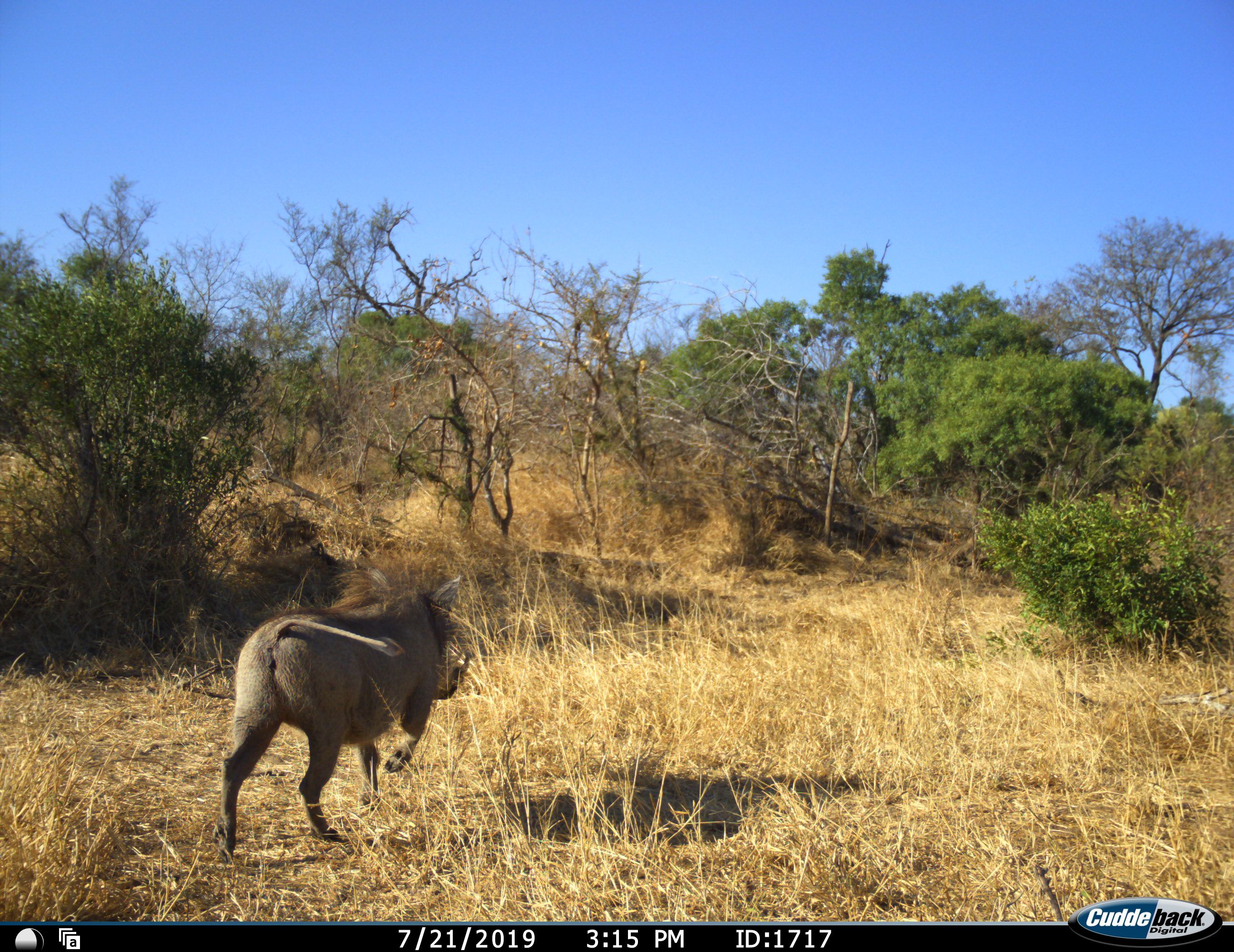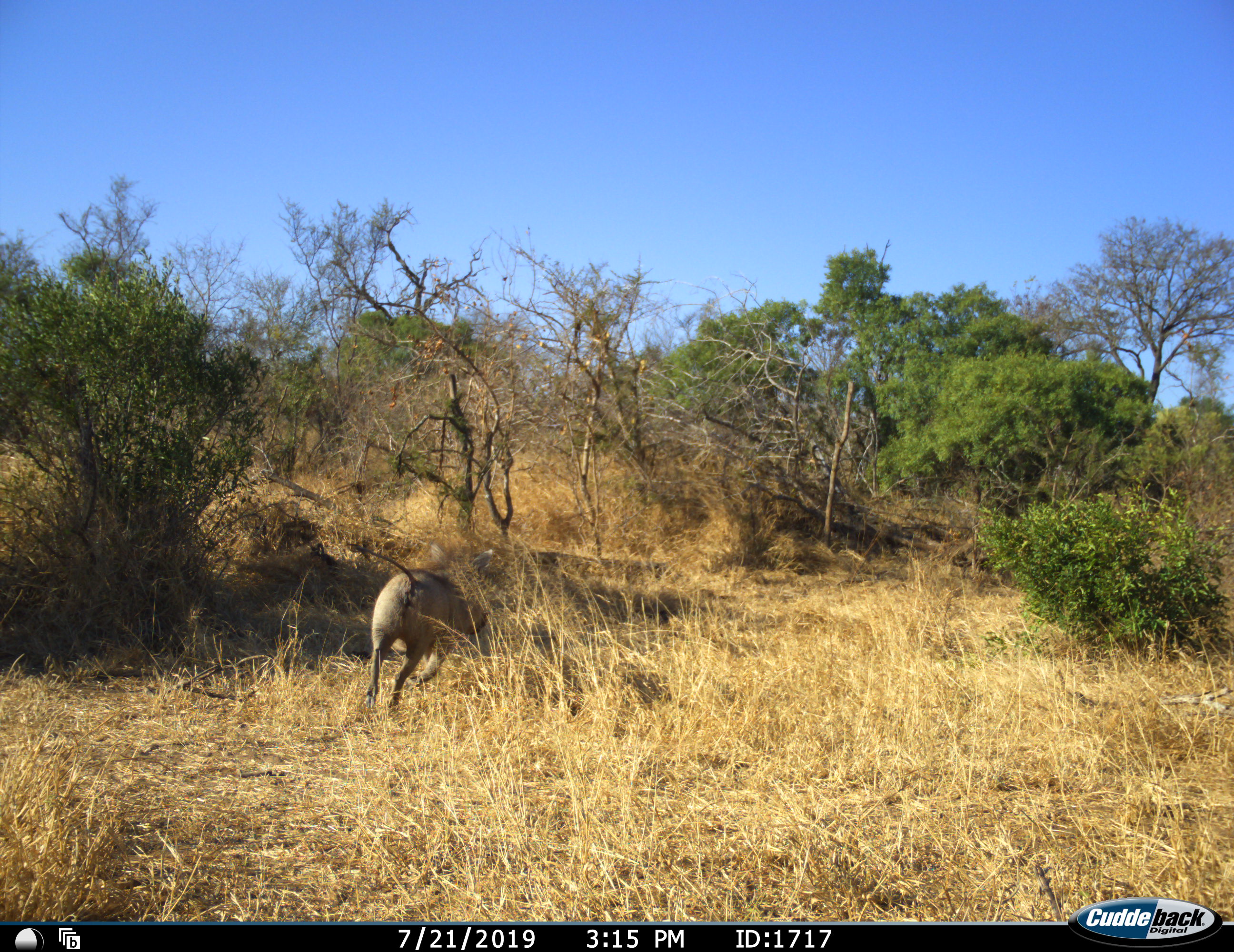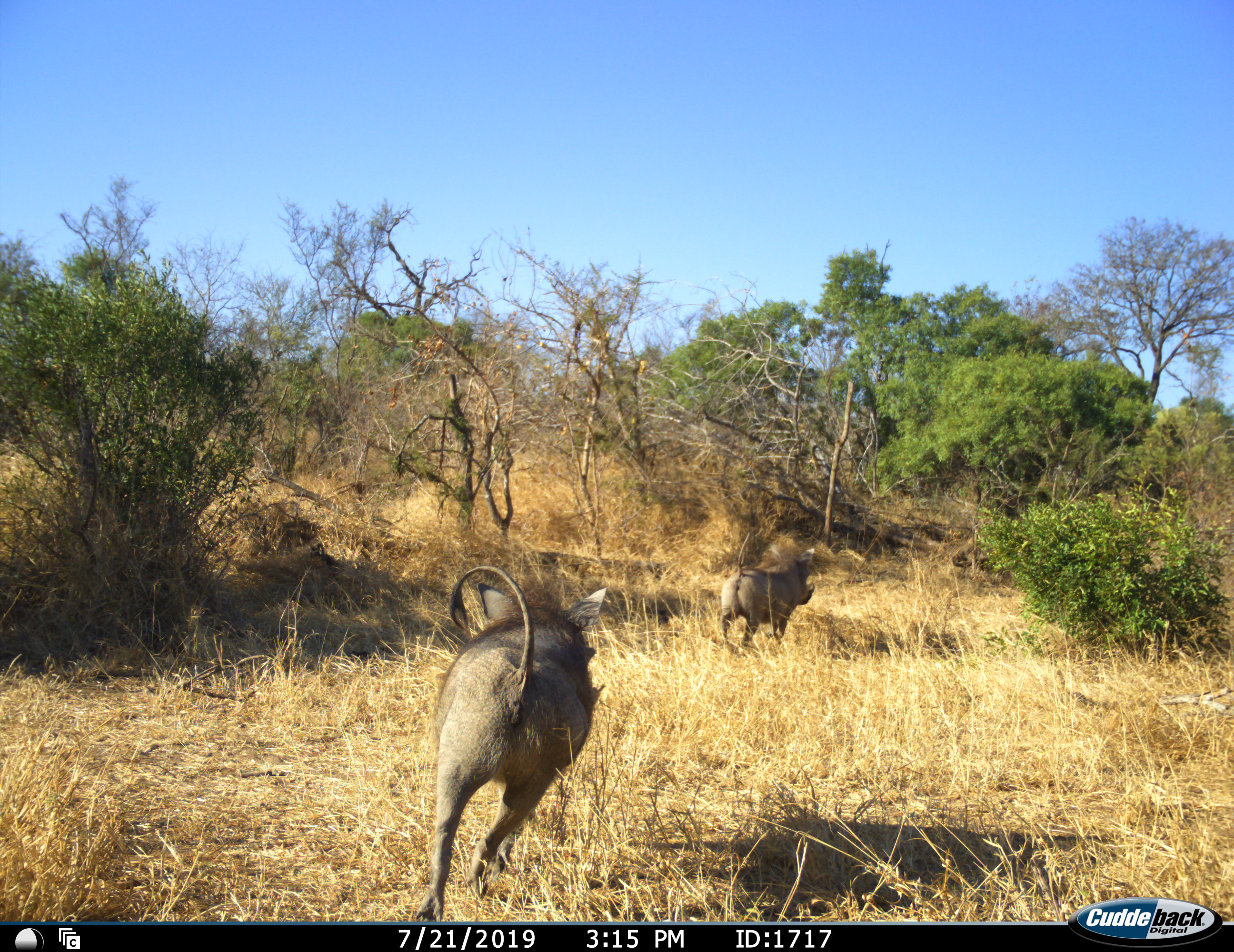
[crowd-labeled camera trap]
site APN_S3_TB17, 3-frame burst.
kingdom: Animalia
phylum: Chordata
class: Mammalia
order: Artiodactyla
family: Suidae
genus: Phacochoerus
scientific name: Phacochoerus africanus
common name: warthog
Warthog (Phacochoerus africanus), count 2. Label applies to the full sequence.